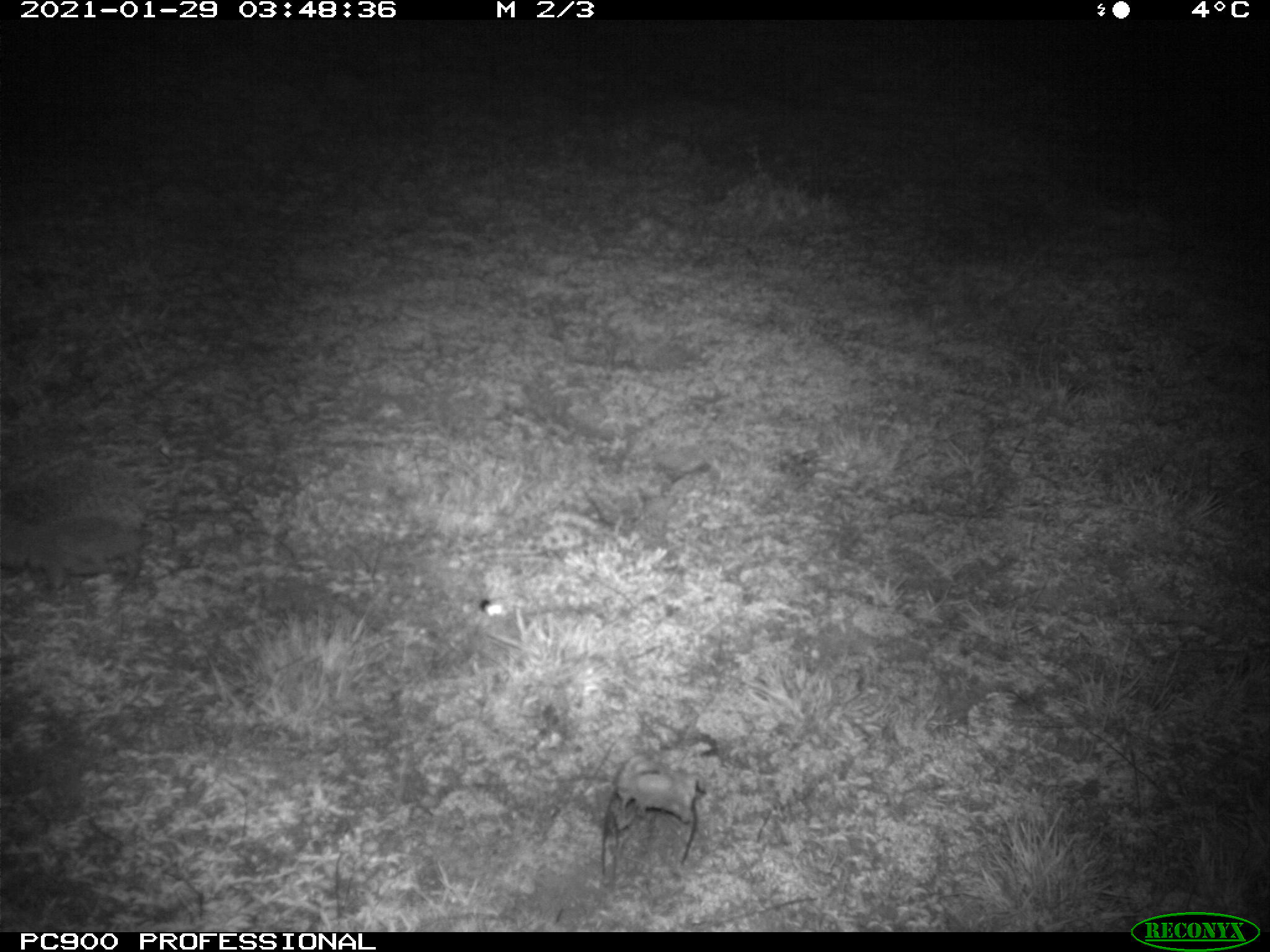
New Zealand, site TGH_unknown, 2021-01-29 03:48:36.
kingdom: Animalia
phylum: Chordata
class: Mammalia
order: Eulipotyphla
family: Erinaceidae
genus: Erinaceus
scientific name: Erinaceus europaeus europaeus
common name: european hedgehog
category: hedgehog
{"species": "hedgehog (european hedgehog) (Erinaceus europaeus europaeus)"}